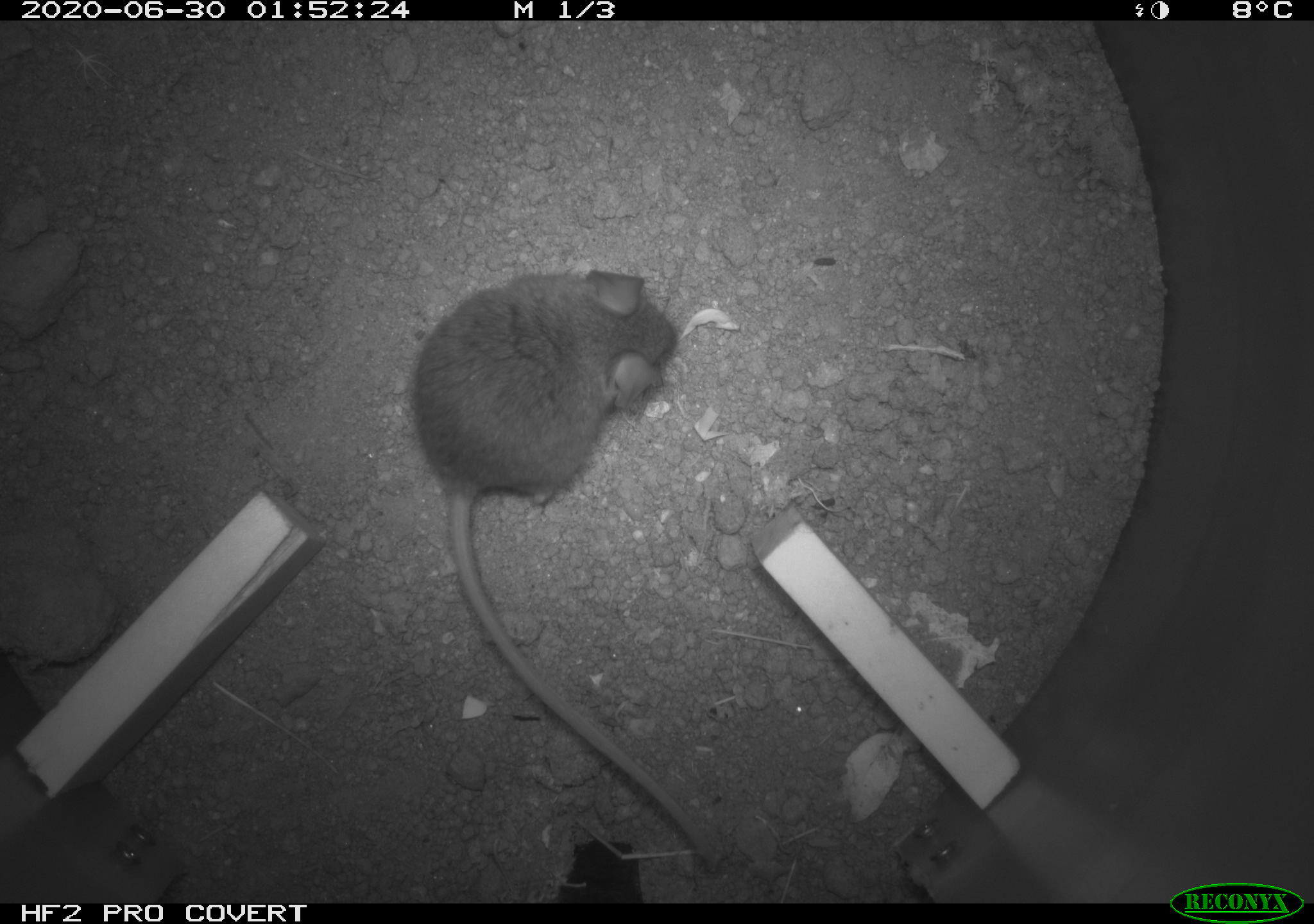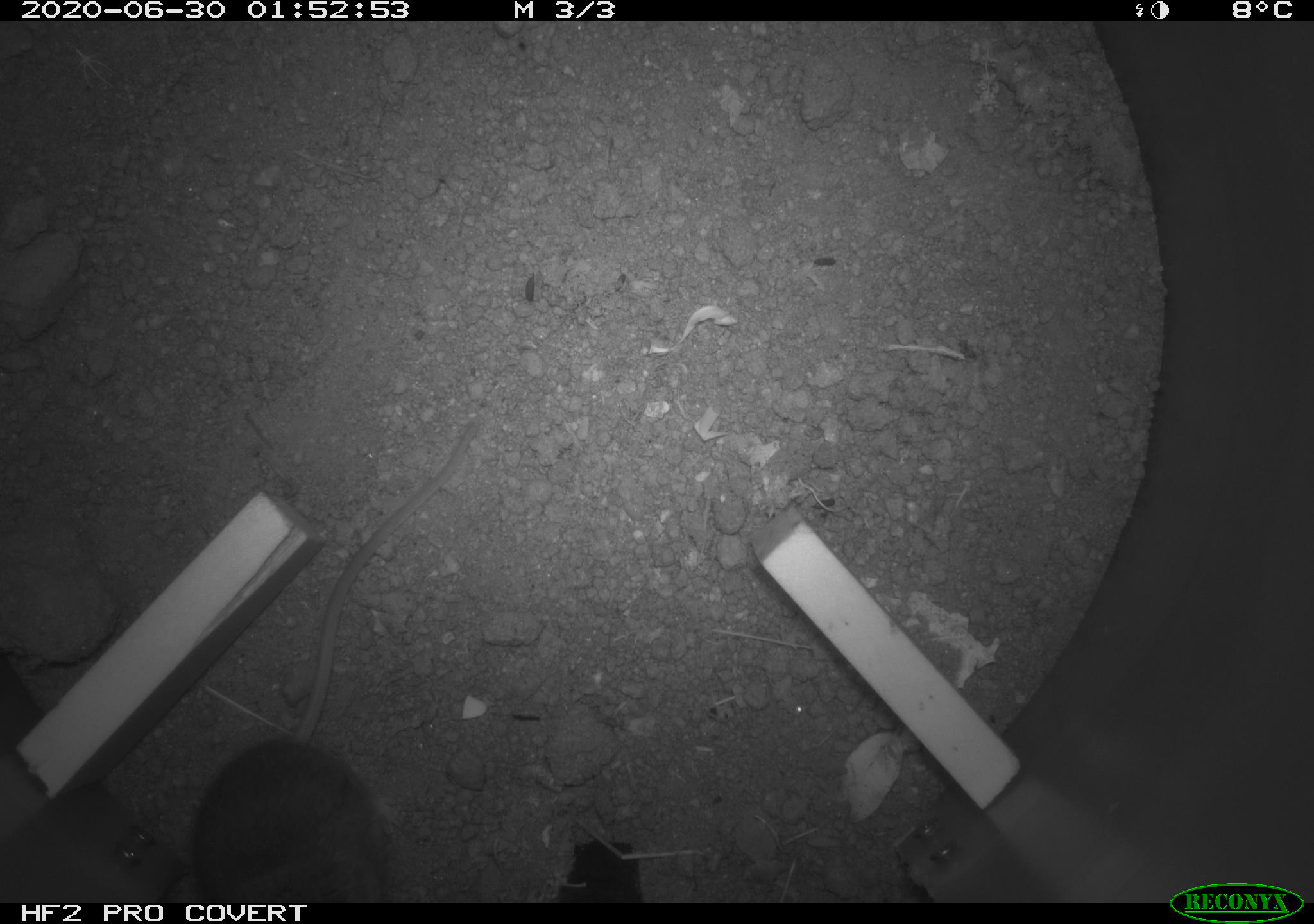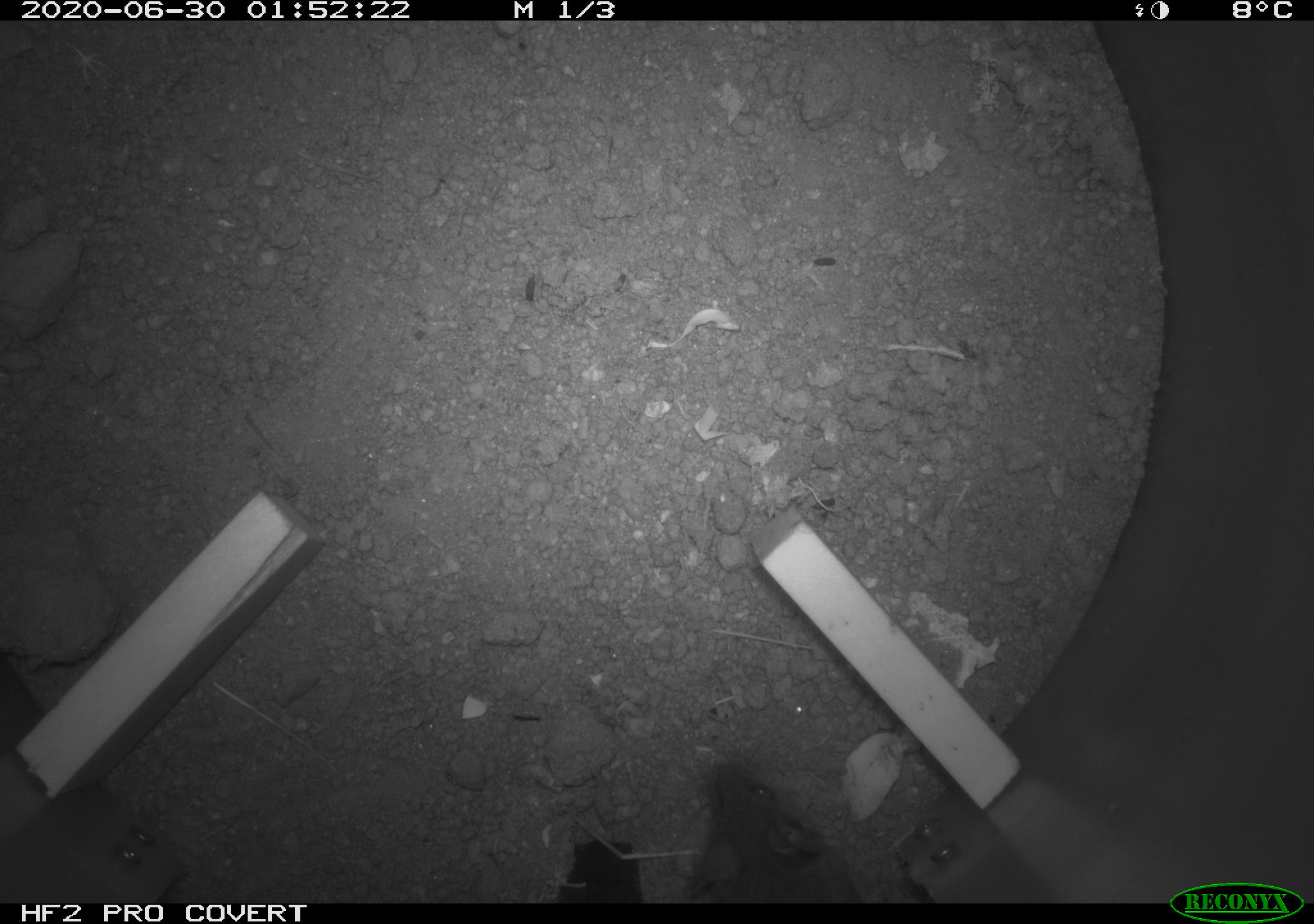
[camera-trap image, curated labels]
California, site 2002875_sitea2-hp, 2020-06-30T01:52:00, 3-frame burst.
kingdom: Animalia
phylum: Chordata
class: Mammalia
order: Rodentia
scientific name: Rodentia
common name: rodent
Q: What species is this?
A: Rodent (Rodentia).